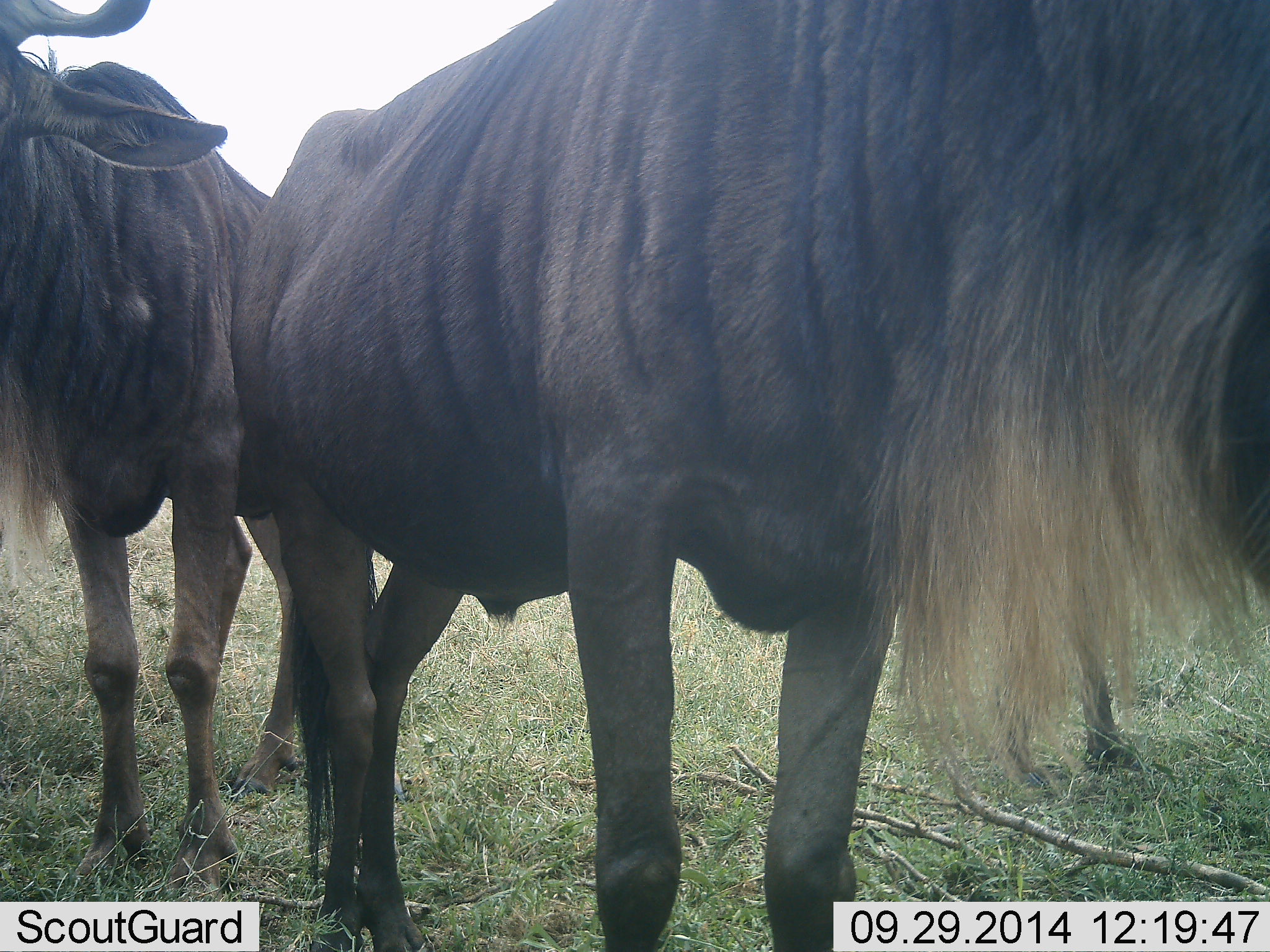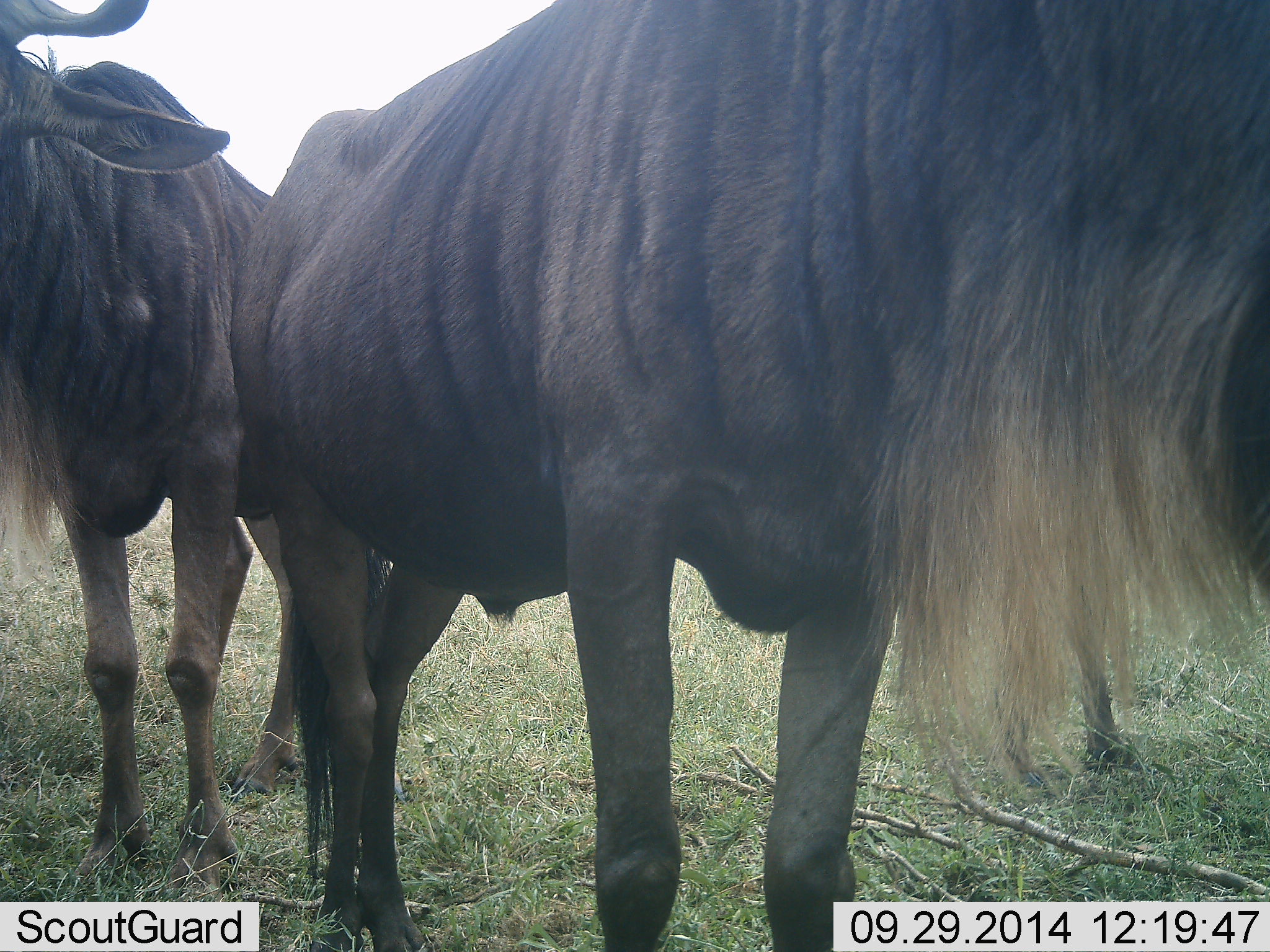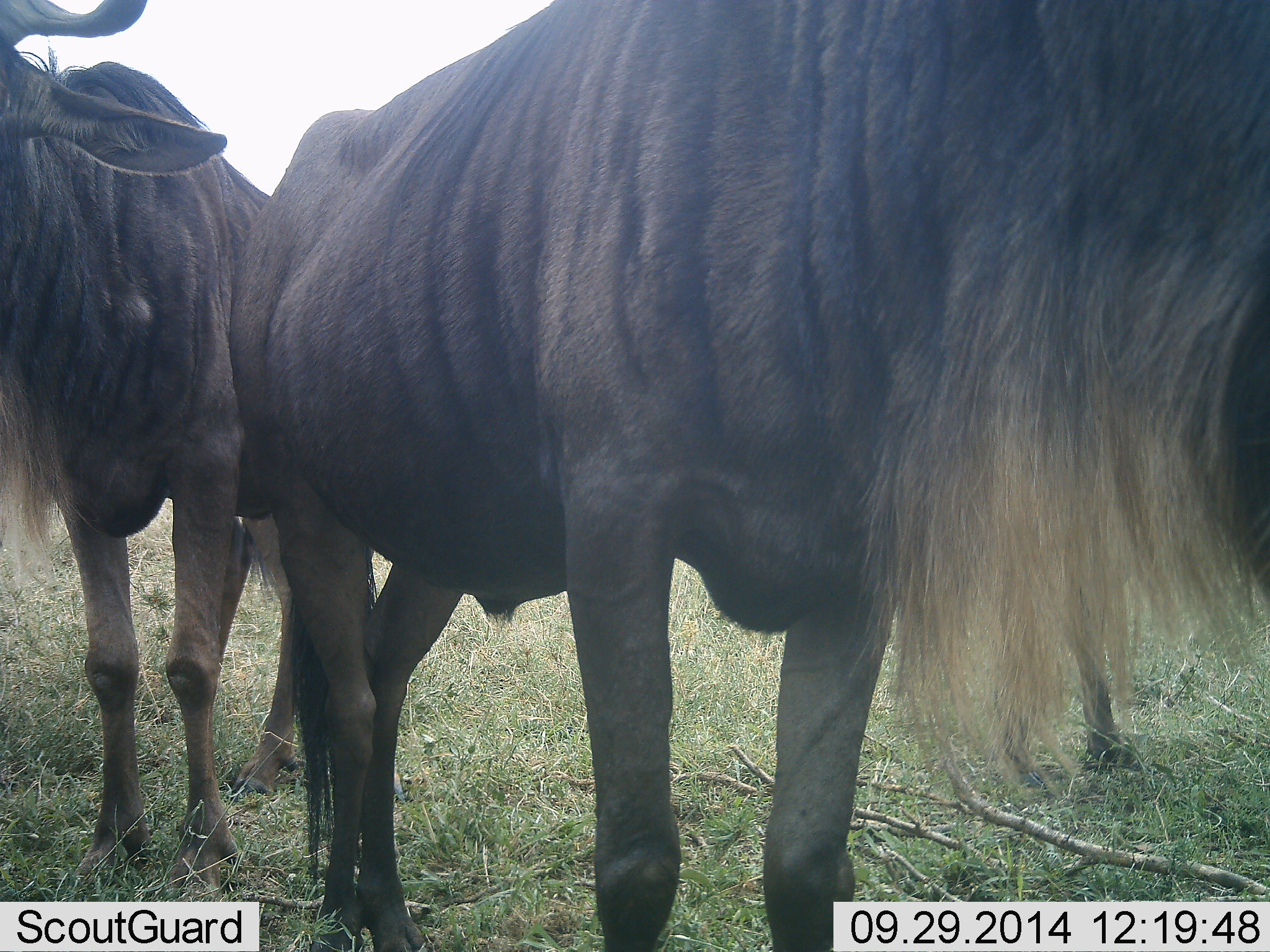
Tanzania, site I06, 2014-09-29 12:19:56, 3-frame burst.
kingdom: Animalia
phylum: Chordata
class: Mammalia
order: Artiodactyla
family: Bovidae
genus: Connochaetes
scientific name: Connochaetes taurinus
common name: blue wildebeest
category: wildebeest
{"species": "wildebeest (blue wildebeest) (Connochaetes taurinus)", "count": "3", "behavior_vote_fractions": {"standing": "100%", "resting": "0%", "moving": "0%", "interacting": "0%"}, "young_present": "0%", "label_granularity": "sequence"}